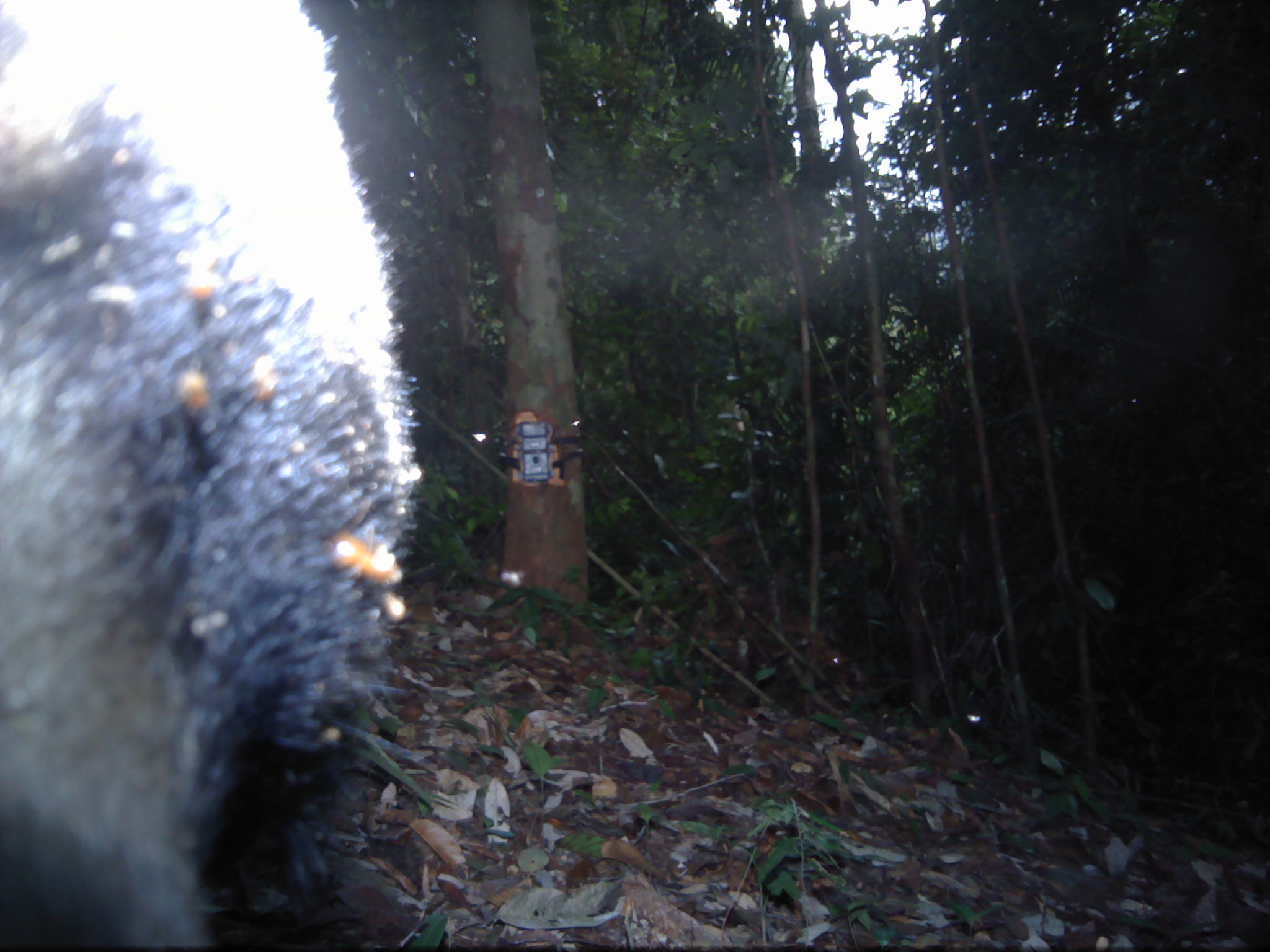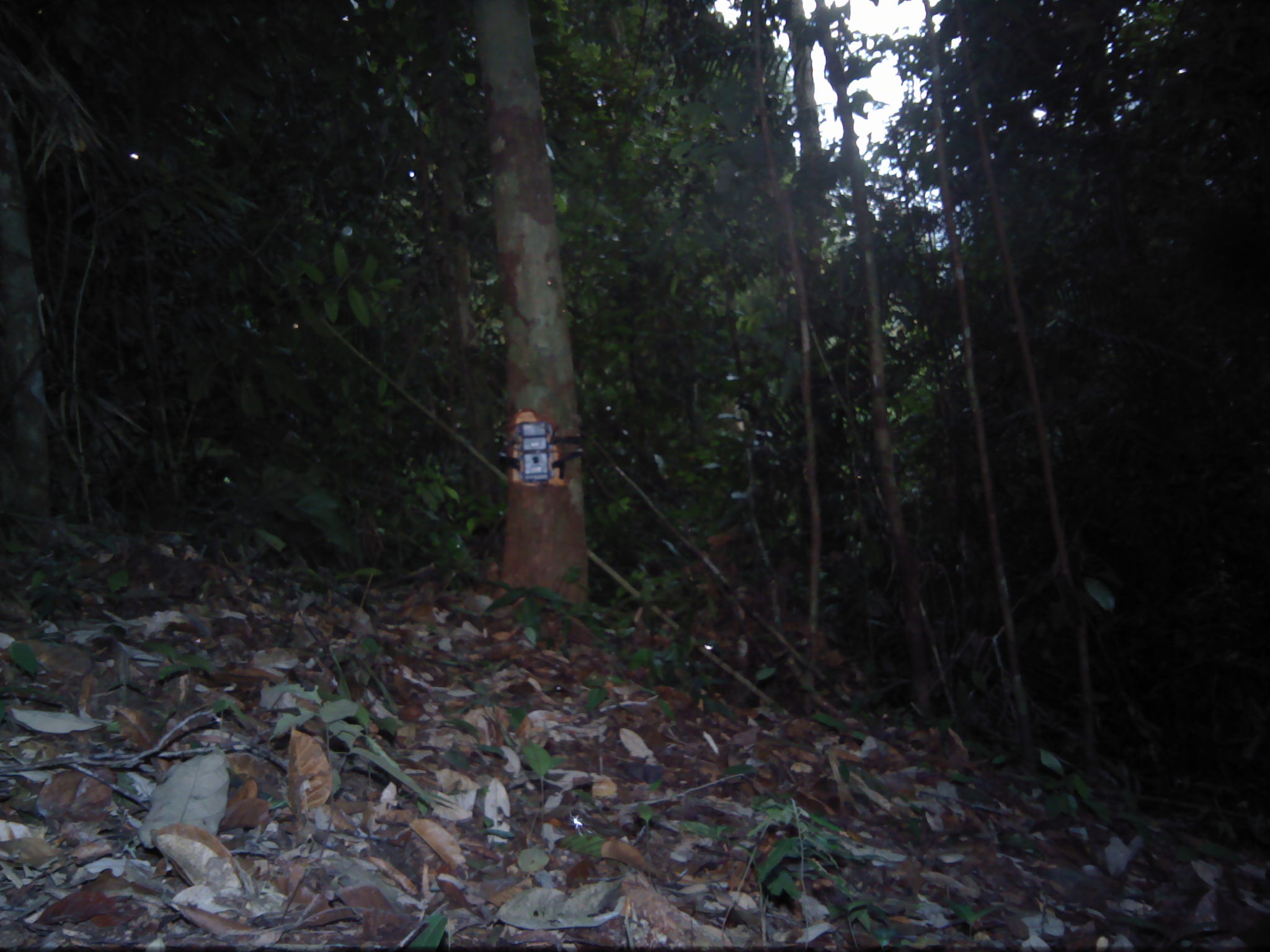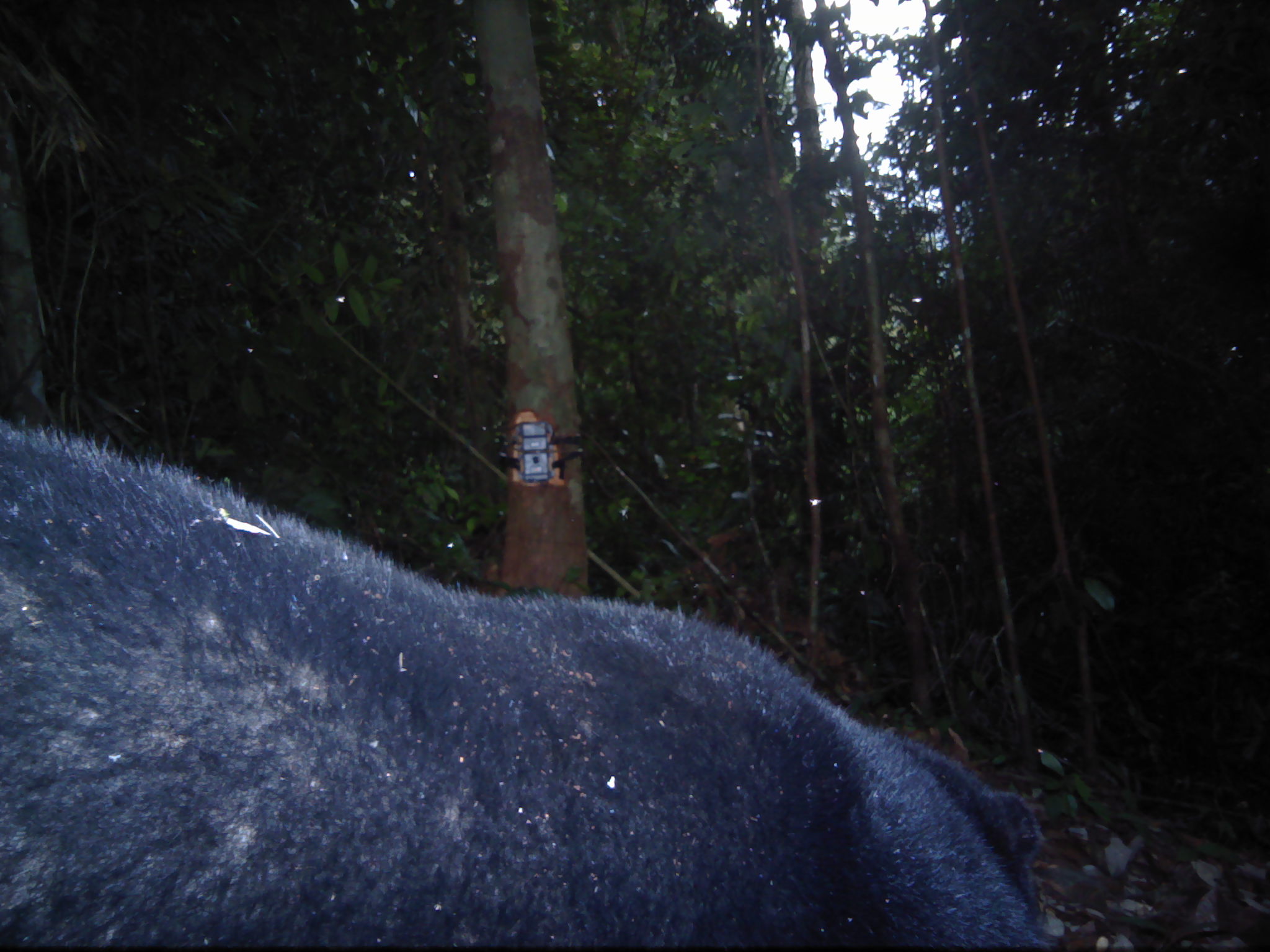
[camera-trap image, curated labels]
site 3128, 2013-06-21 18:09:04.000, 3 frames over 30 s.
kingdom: Animalia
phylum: Chordata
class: Mammalia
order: Carnivora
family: Ursidae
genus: Helarctos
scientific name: Helarctos malayanus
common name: sun bear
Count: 1.